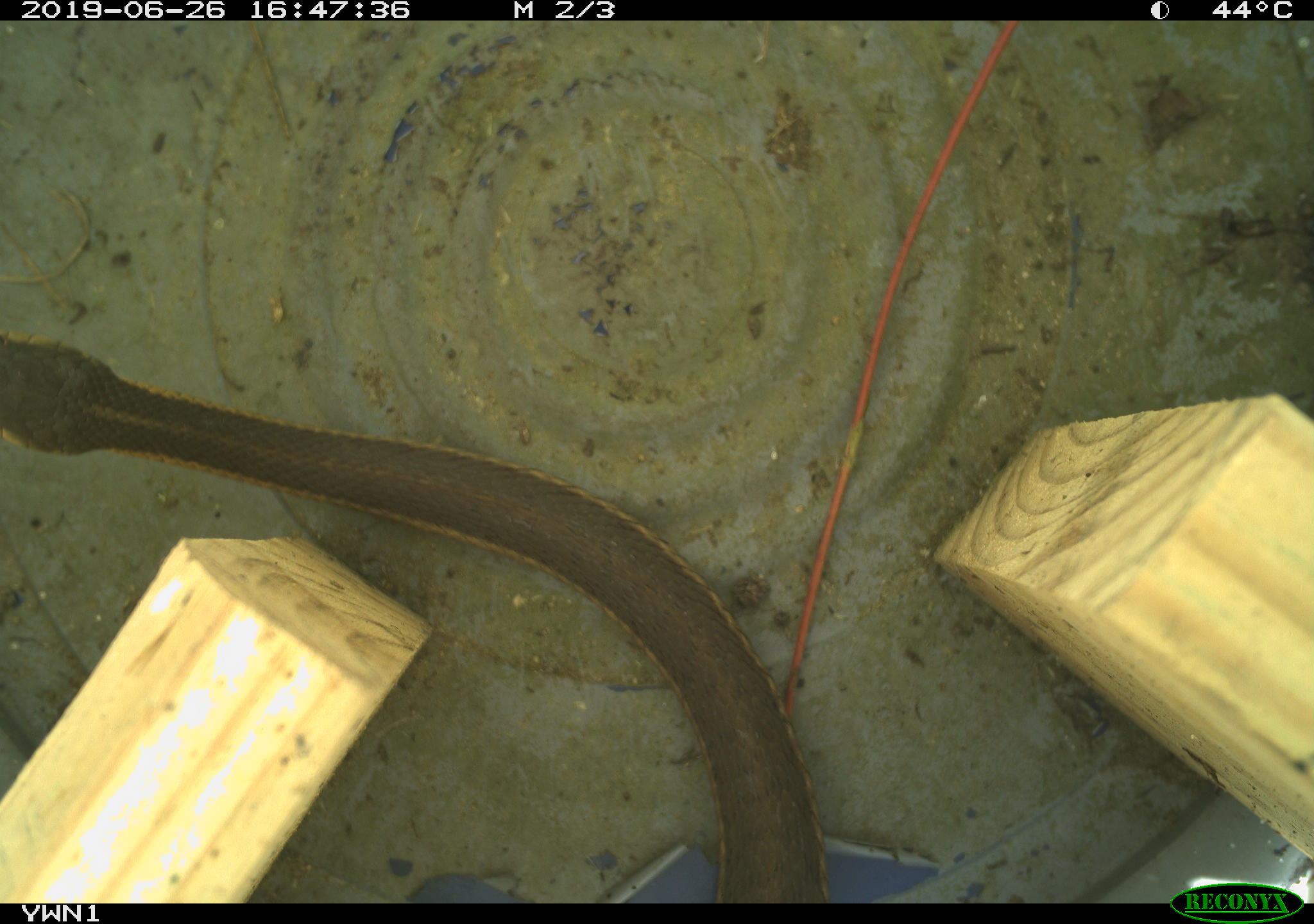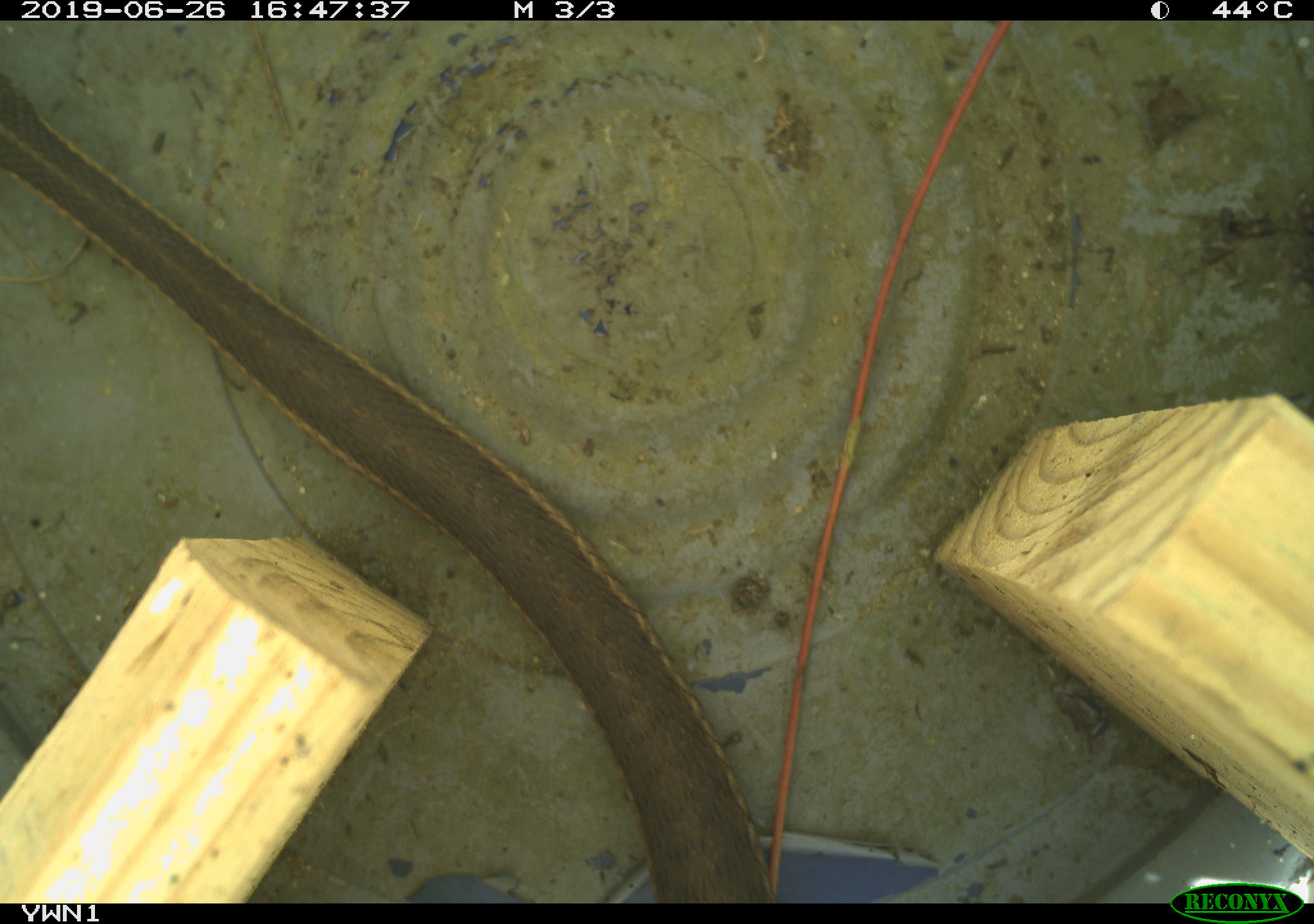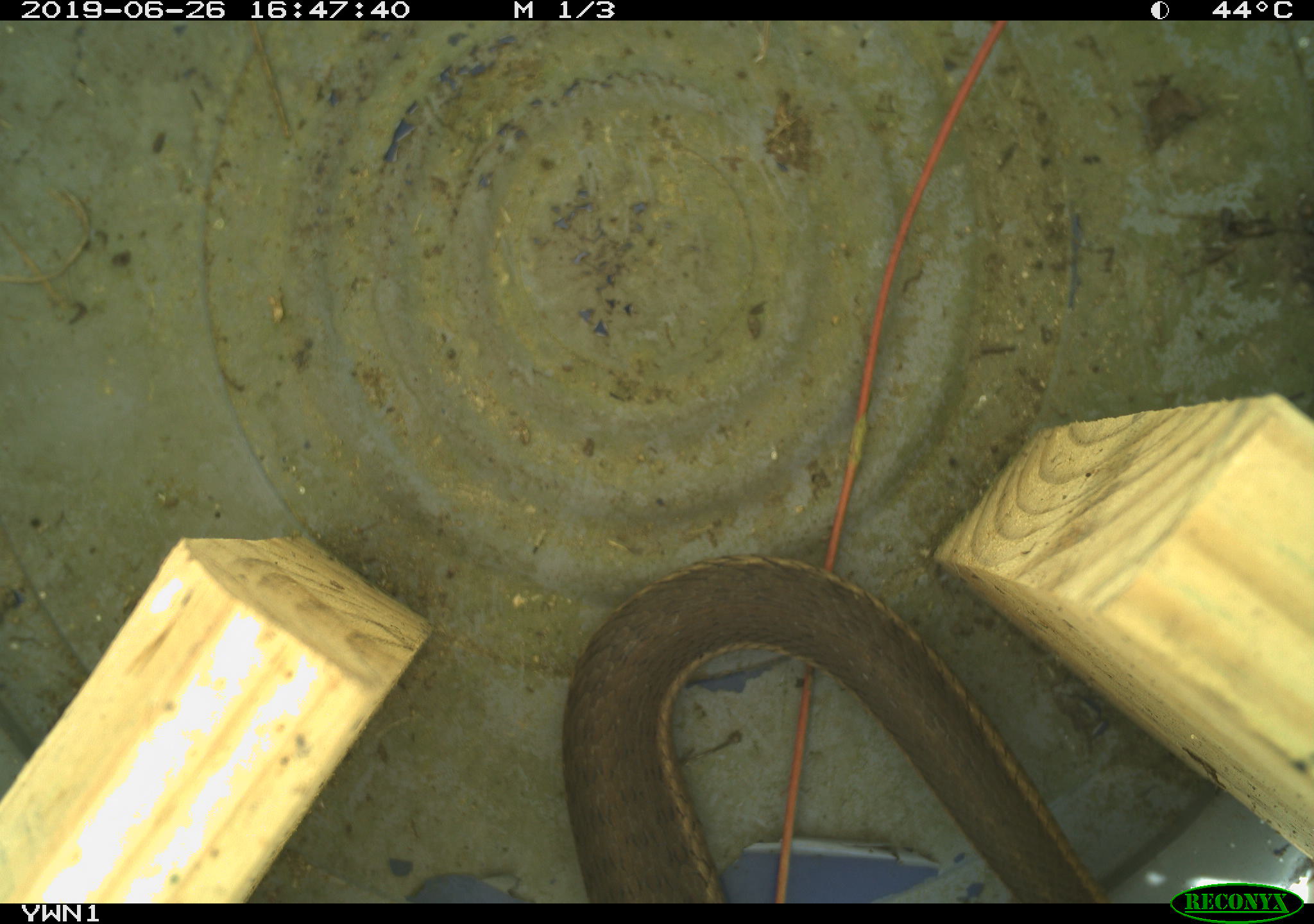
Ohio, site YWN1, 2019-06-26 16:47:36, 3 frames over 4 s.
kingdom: Animalia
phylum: Chordata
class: Reptilia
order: Squamata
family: Colubridae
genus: Thamnophis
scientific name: Thamnophis sirtalis sirtalis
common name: eastern gartersnake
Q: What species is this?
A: Eastern gartersnake (Thamnophis sirtalis sirtalis).